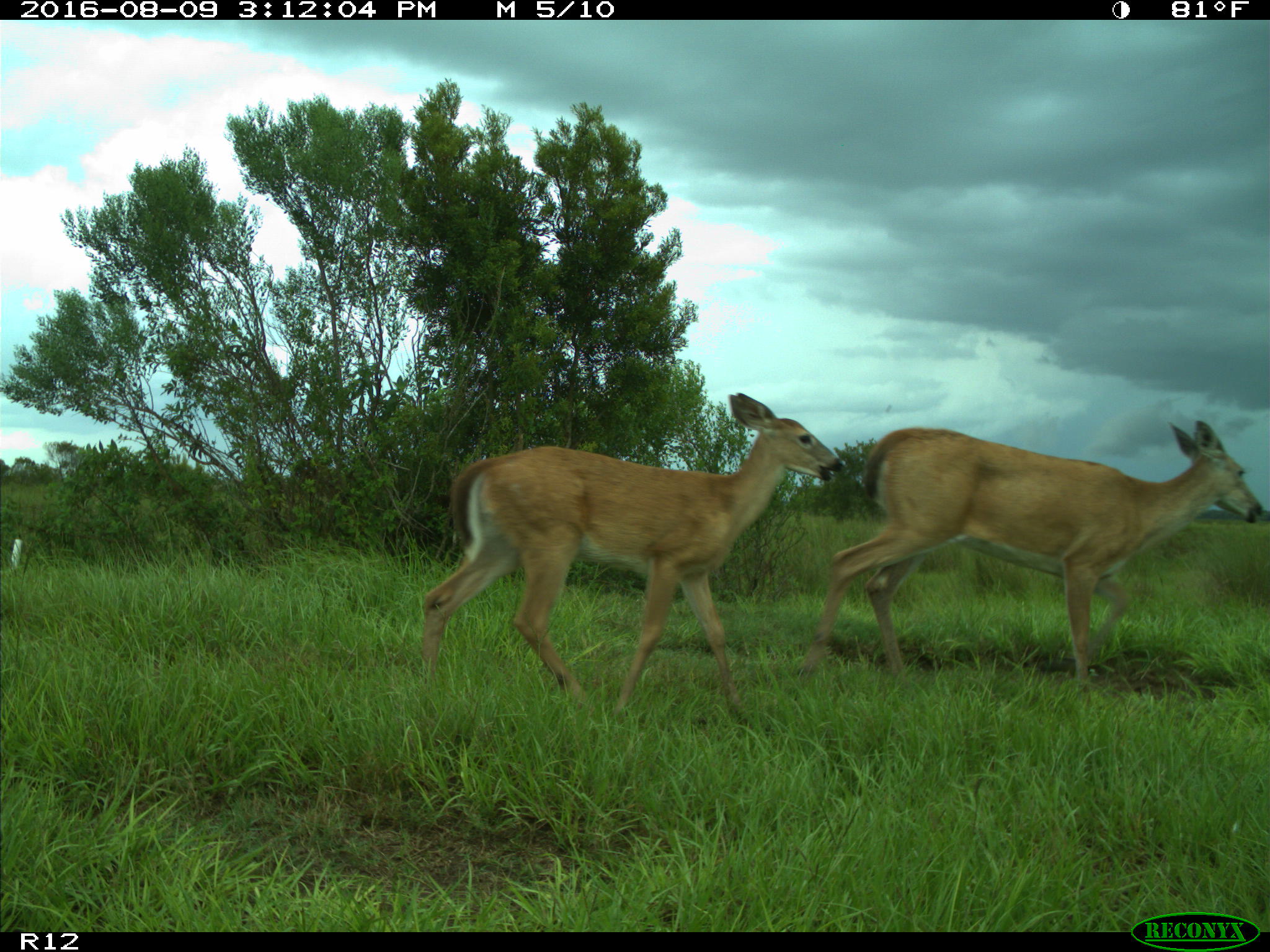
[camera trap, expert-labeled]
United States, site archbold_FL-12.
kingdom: Animalia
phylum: Chordata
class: Mammalia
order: Artiodactyla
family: Cervidae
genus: Odocoileus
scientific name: Odocoileus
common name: deer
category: unidentified deer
Unidentified deer (deer) (Odocoileus).